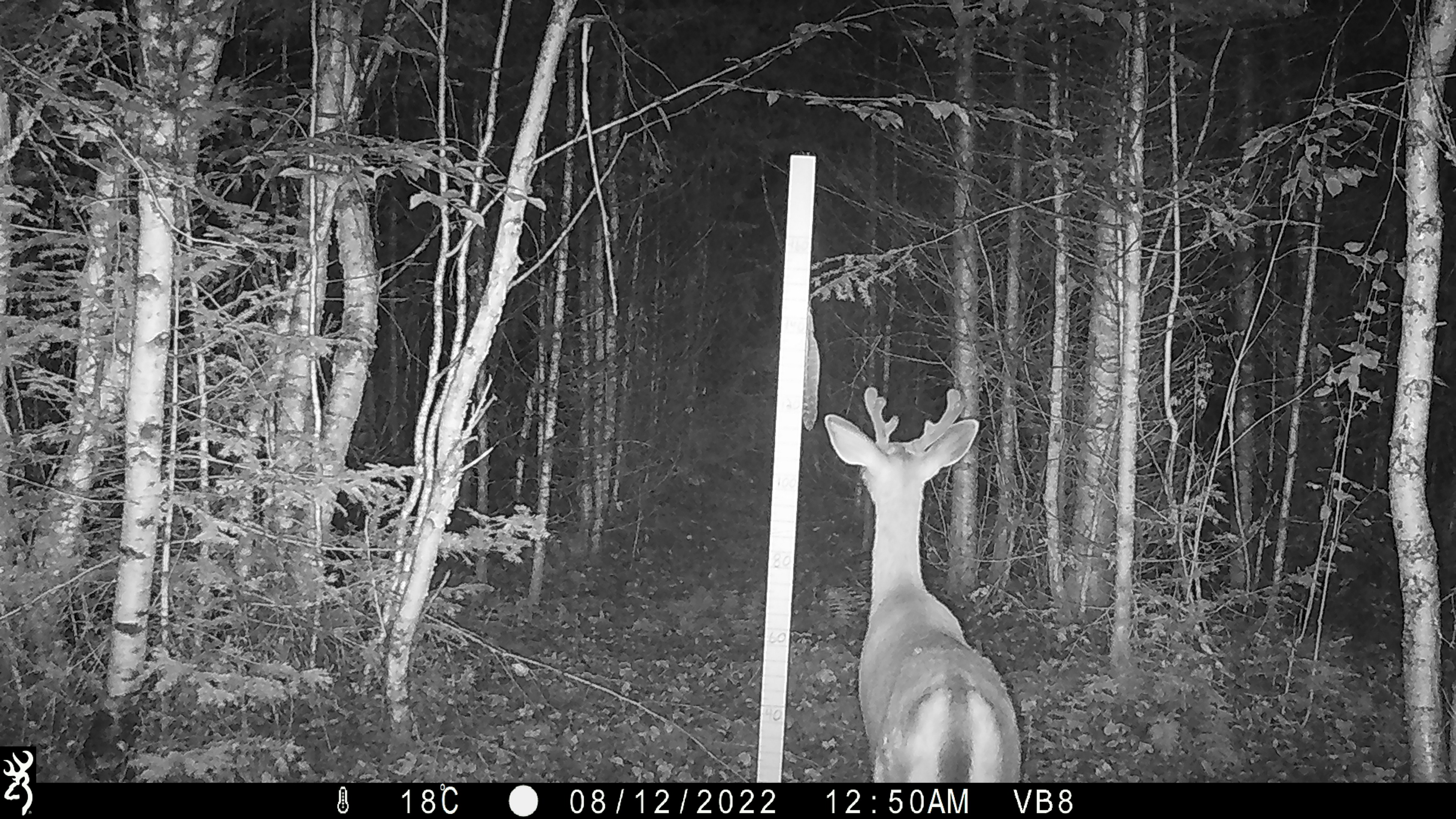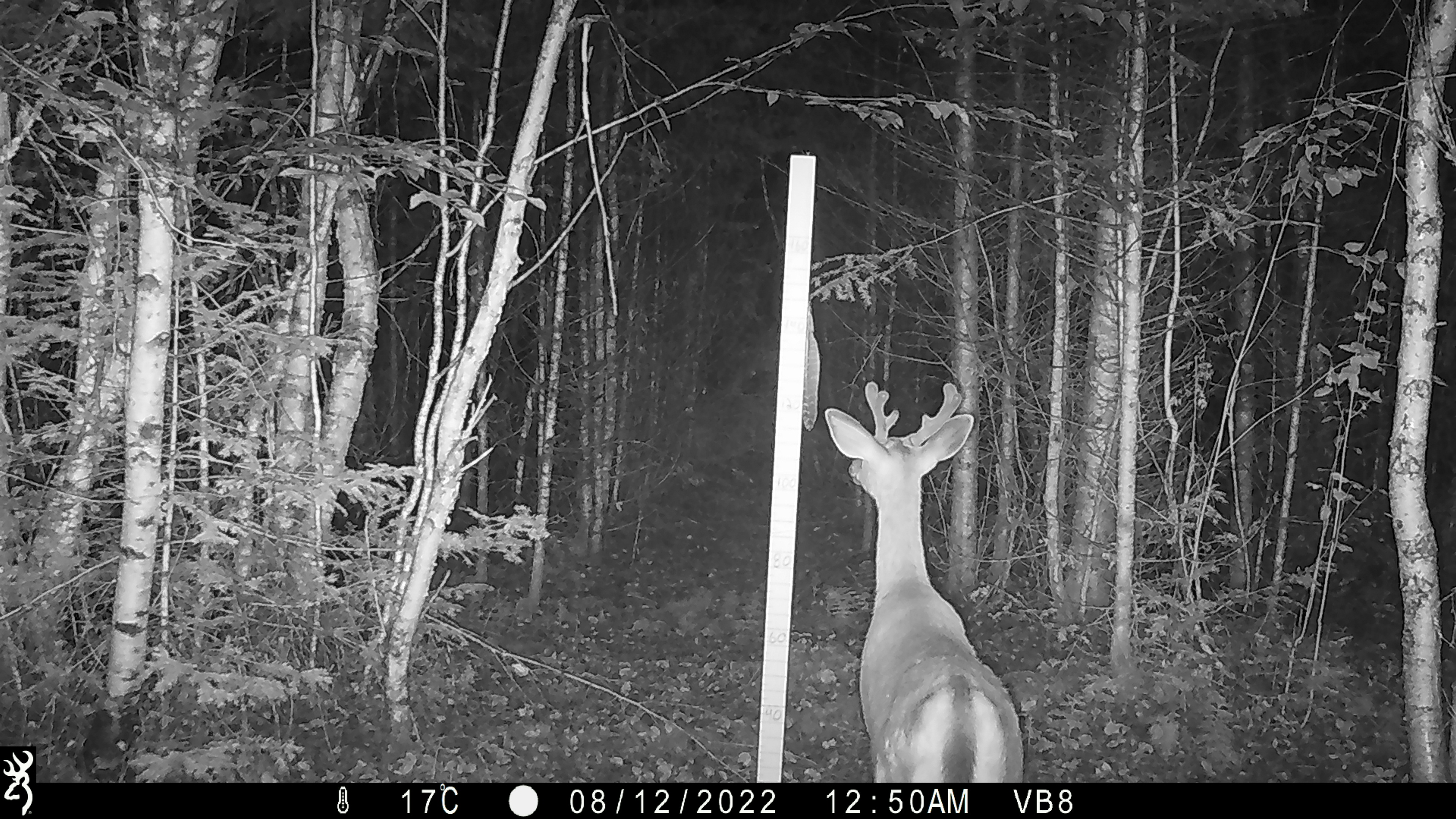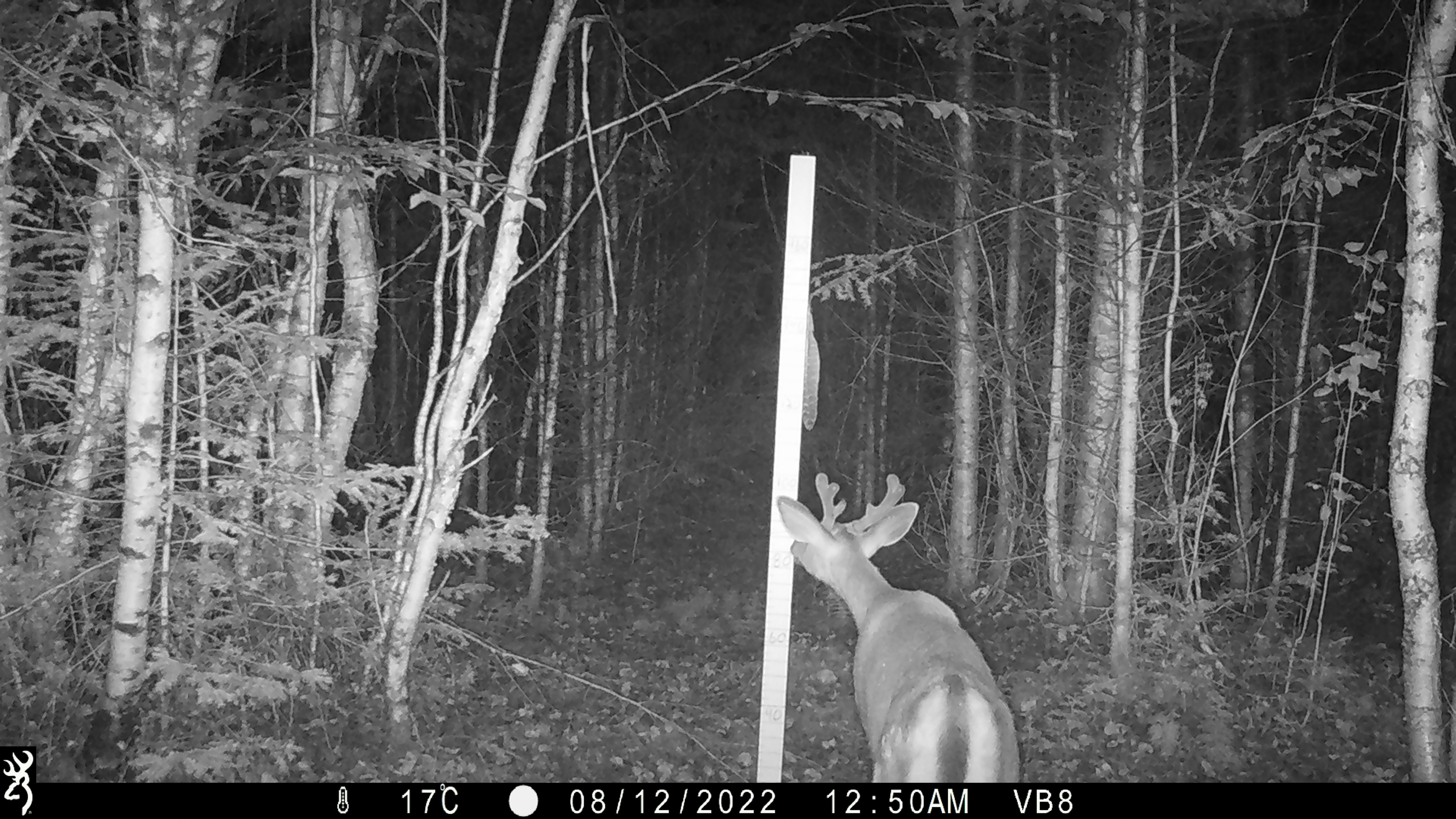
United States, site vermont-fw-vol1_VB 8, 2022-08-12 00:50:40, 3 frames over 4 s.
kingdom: Animalia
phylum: Chordata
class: Mammalia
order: Artiodactyla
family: Cervidae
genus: Odocoileus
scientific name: Odocoileus virginianus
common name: white-tailed deer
White-tailed deer (Odocoileus virginianus).